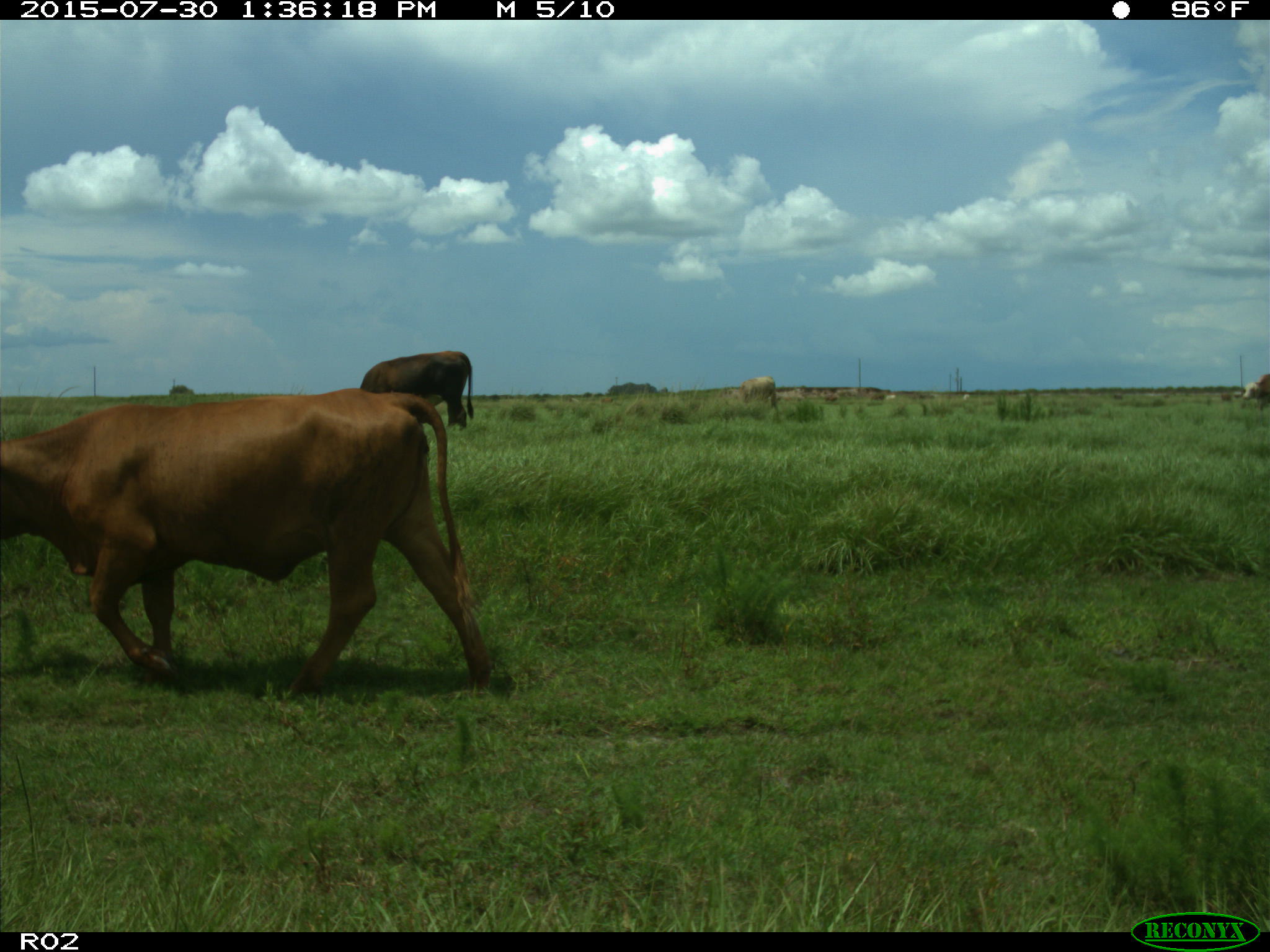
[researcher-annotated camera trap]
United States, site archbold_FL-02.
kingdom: Animalia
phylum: Chordata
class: Mammalia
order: Artiodactyla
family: Bovidae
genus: Bos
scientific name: Bos taurus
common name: domestic cow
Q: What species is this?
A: Bos taurus (domestic cow).